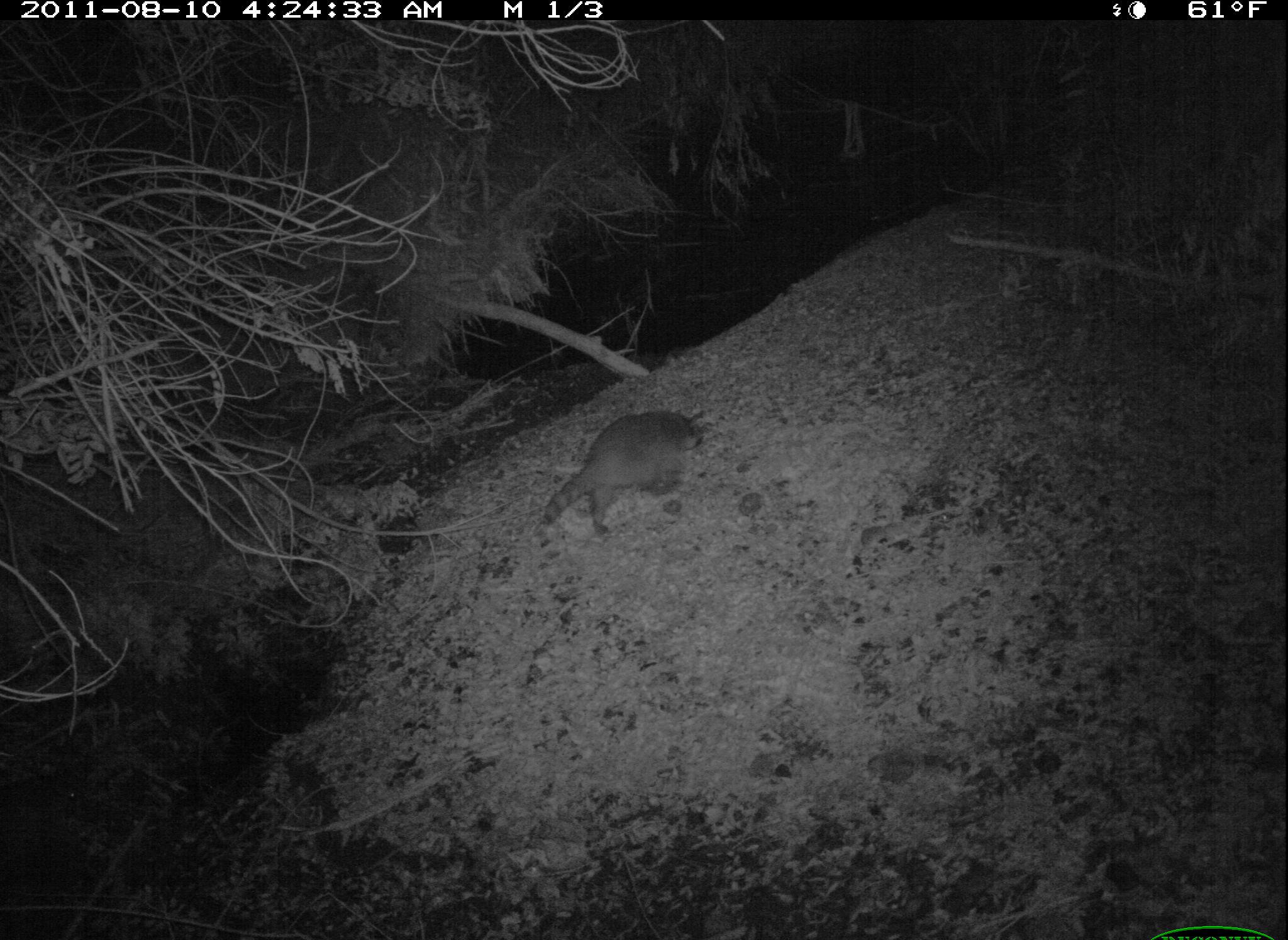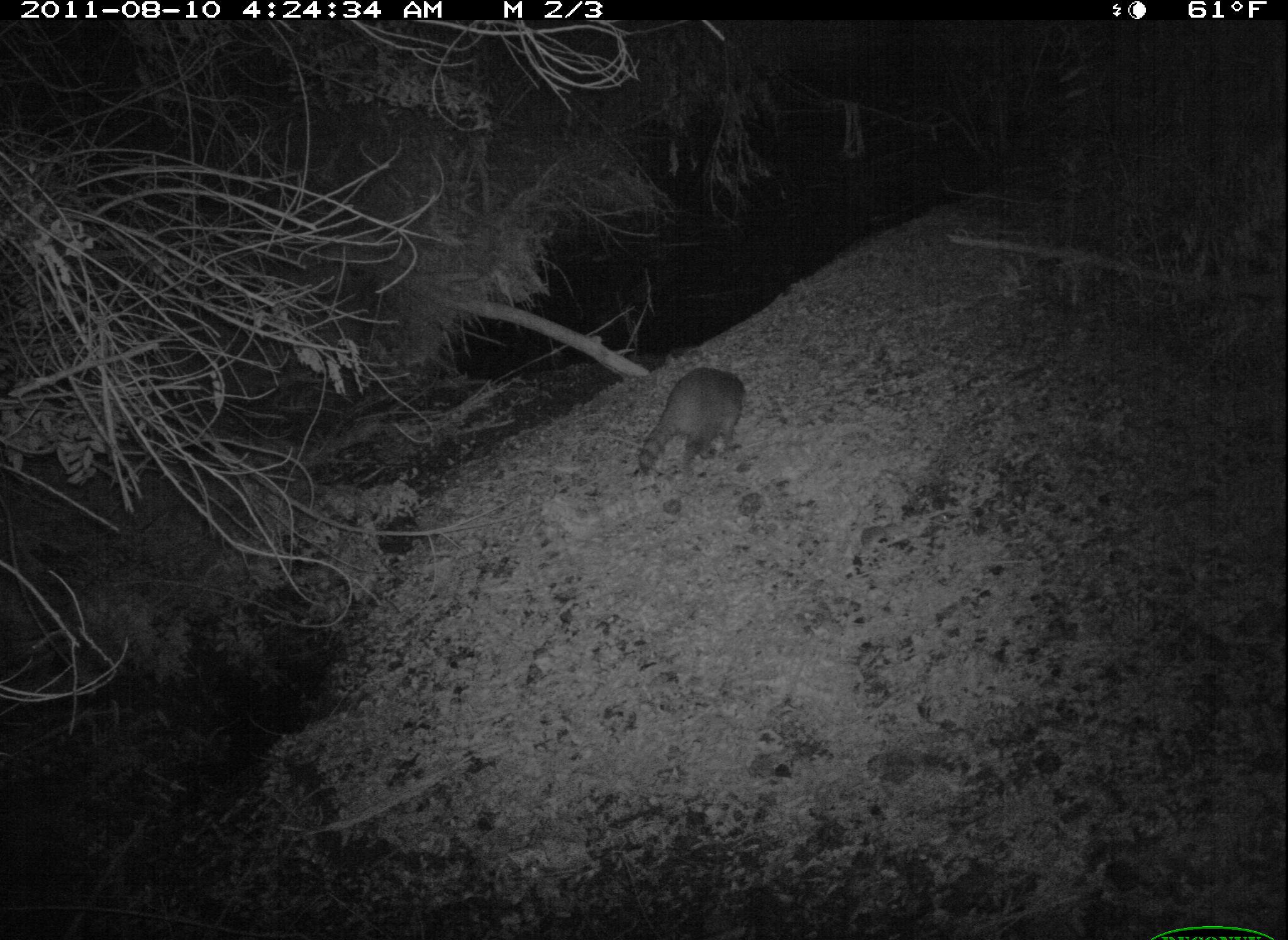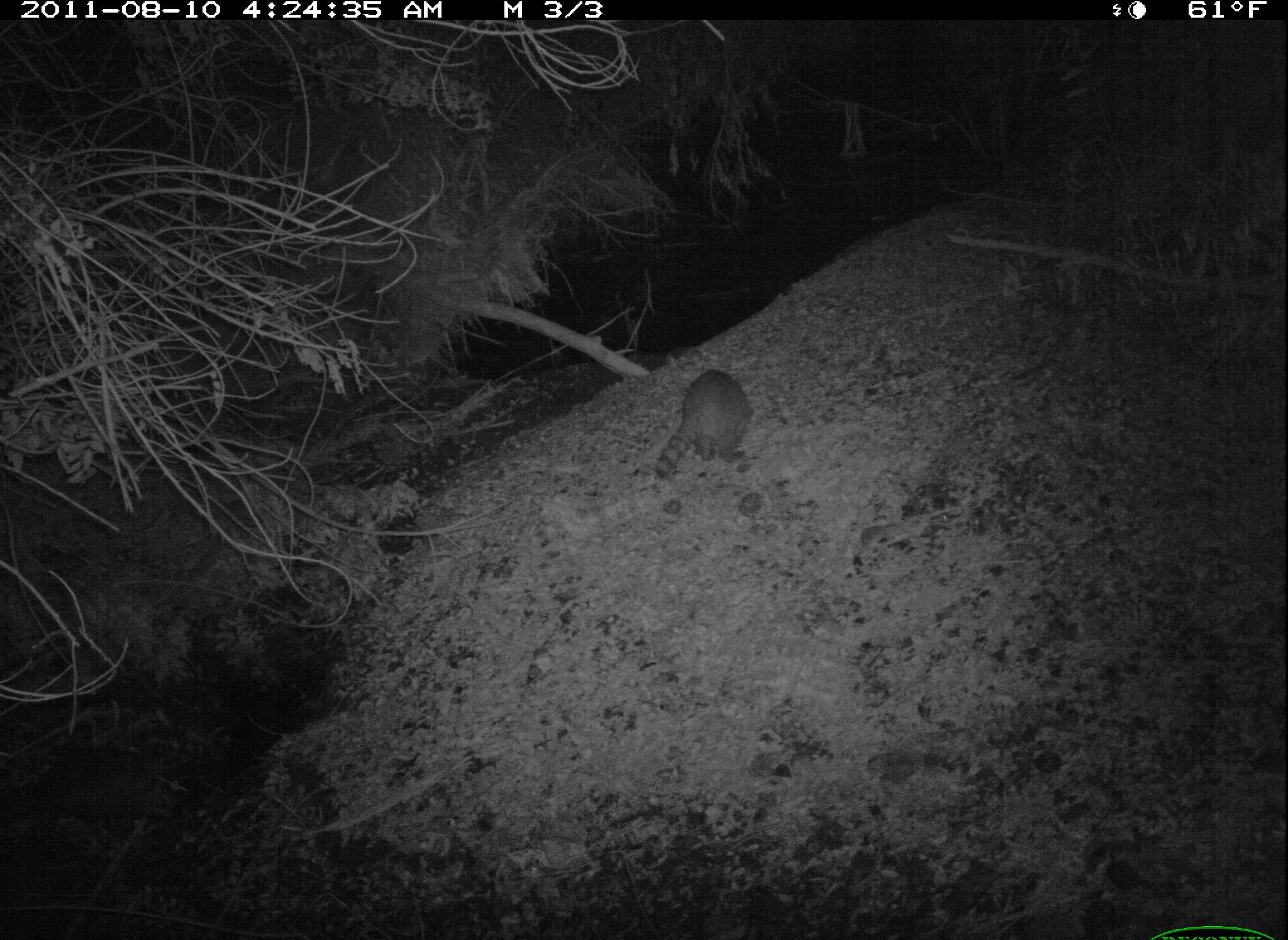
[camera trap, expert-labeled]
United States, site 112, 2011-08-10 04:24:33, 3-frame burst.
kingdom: Animalia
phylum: Chordata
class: Mammalia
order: Carnivora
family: Procyonidae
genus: Procyon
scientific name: Procyon lotor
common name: raccoon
Raccoon (Procyon lotor).